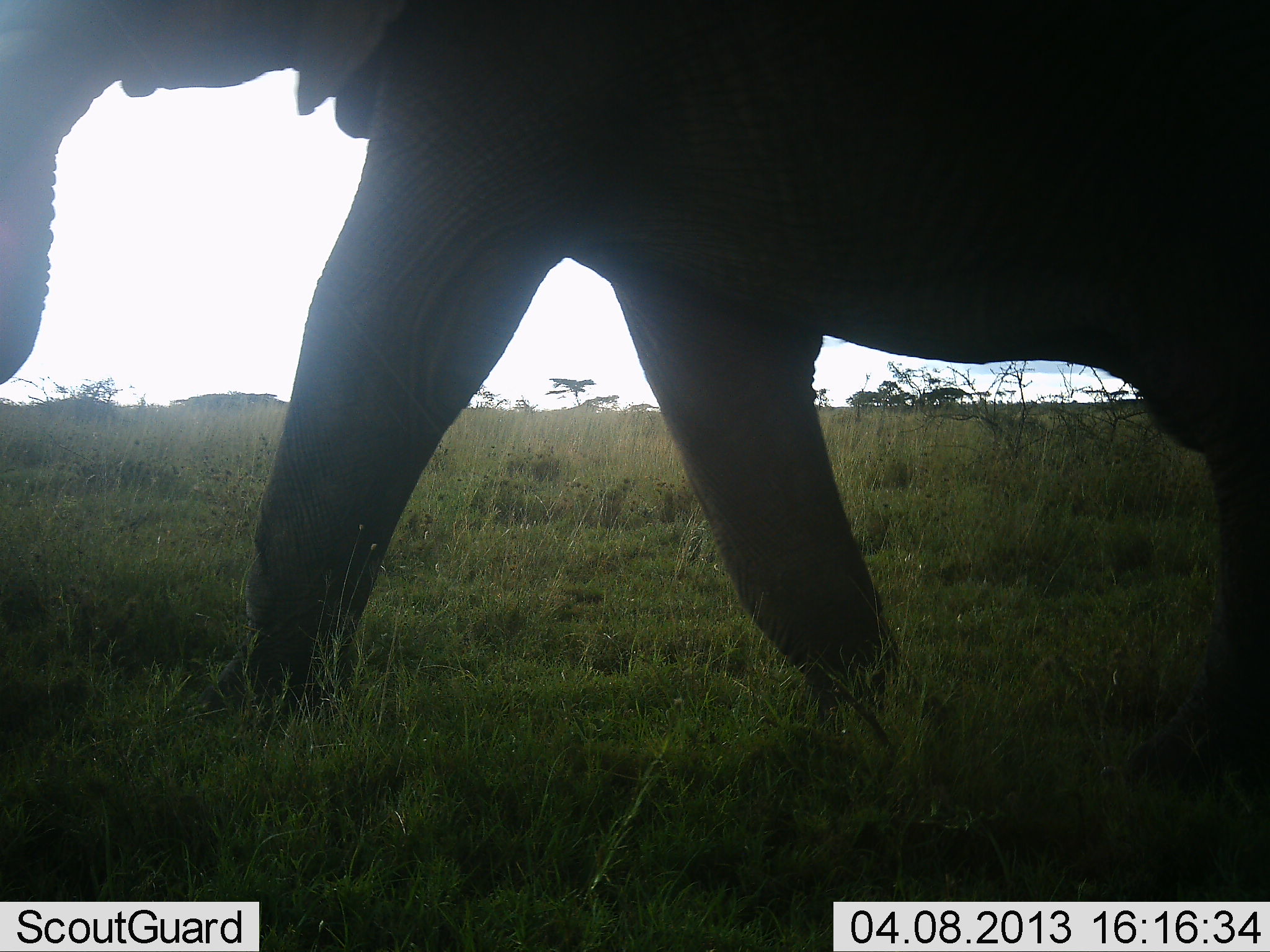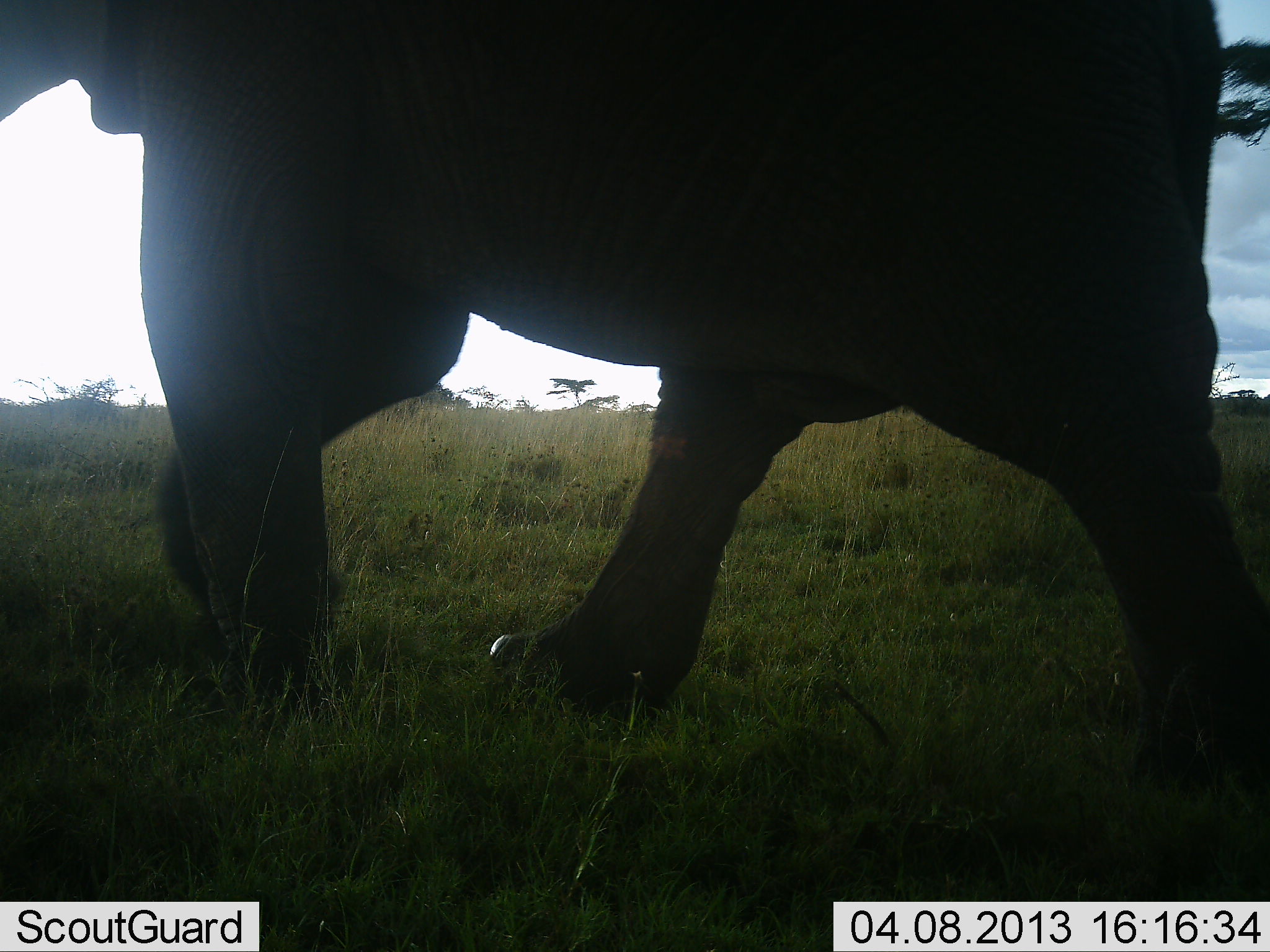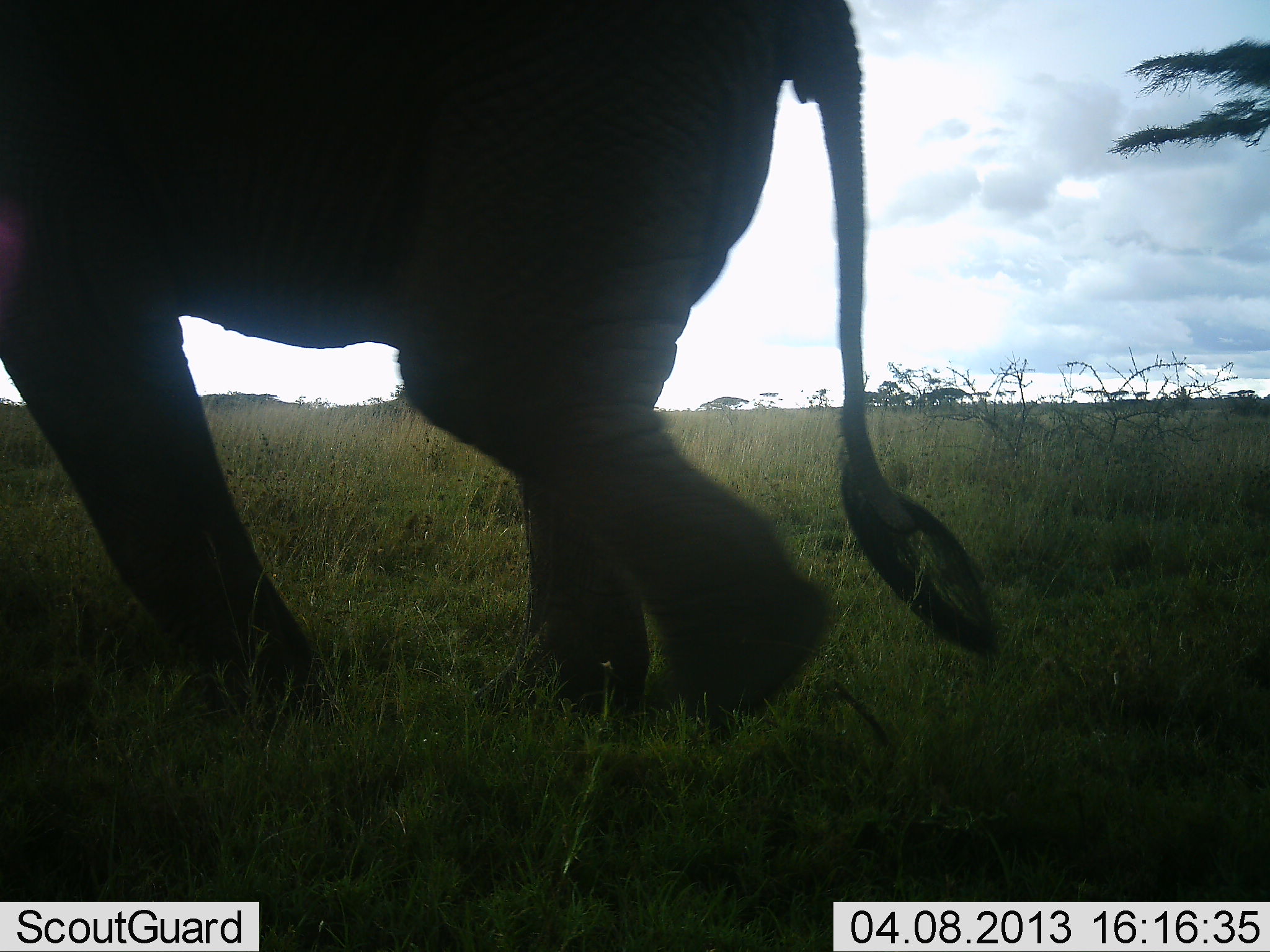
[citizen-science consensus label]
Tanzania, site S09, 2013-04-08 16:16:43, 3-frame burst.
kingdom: Animalia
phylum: Chordata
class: Mammalia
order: Proboscidea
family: Elephantidae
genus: Loxodonta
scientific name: Loxodonta africana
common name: african bush elephant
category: elephant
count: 1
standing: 3%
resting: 0%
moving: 100%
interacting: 0%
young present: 0%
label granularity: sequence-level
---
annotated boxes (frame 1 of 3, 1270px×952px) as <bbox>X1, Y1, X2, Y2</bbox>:
animal: <bbox>0, 0, 1270, 793</bbox>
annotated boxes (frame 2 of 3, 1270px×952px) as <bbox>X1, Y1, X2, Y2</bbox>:
animal: <bbox>0, 0, 1270, 807</bbox>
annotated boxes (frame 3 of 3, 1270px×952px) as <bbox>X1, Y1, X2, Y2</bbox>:
animal: <bbox>0, 0, 998, 739</bbox>